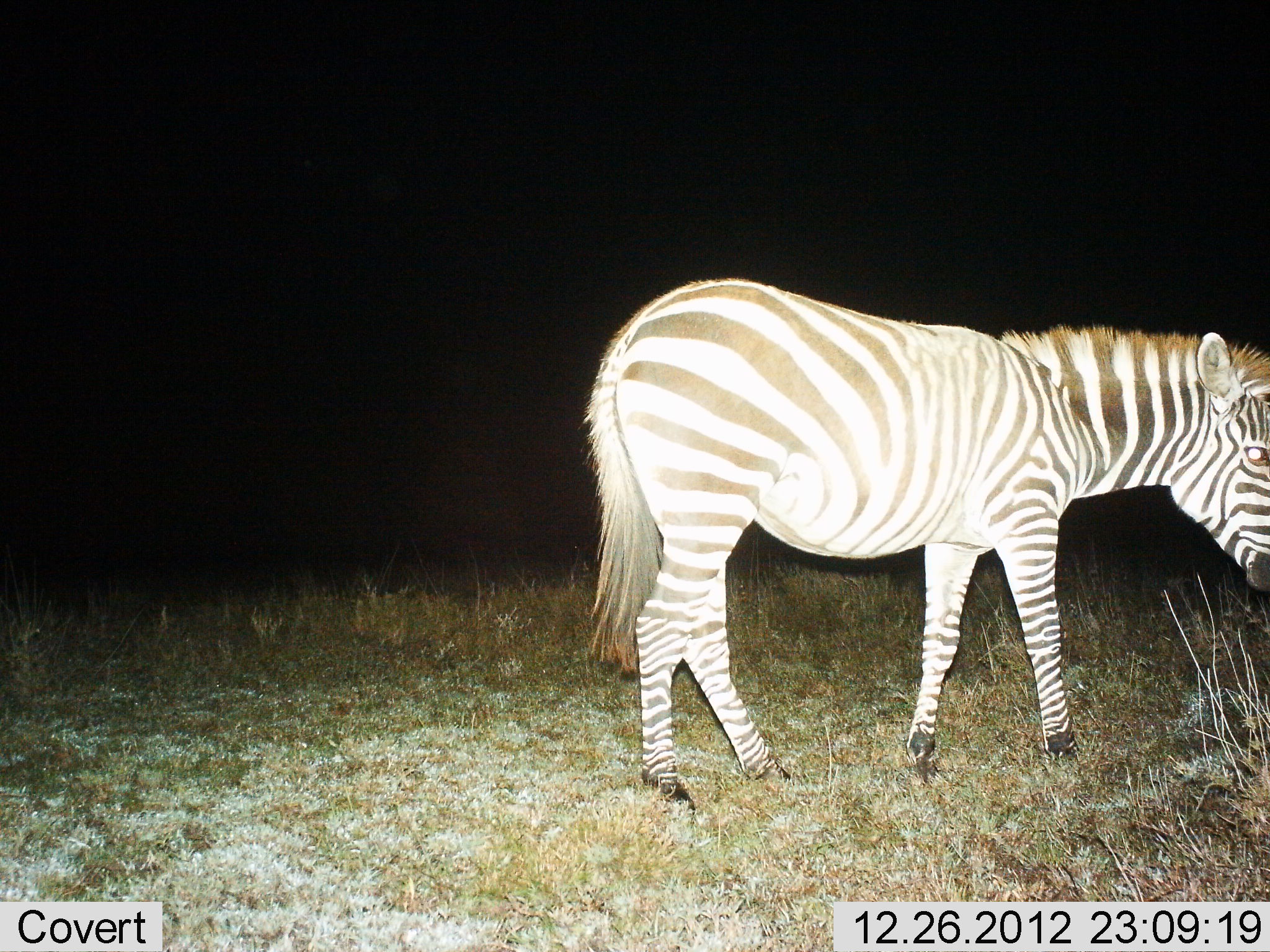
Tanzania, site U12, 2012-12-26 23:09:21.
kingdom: Animalia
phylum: Chordata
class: Mammalia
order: Perissodactyla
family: Equidae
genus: Equus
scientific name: Equus quagga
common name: plains zebra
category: zebra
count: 1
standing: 70%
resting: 0%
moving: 40%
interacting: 0%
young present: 0%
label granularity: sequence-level